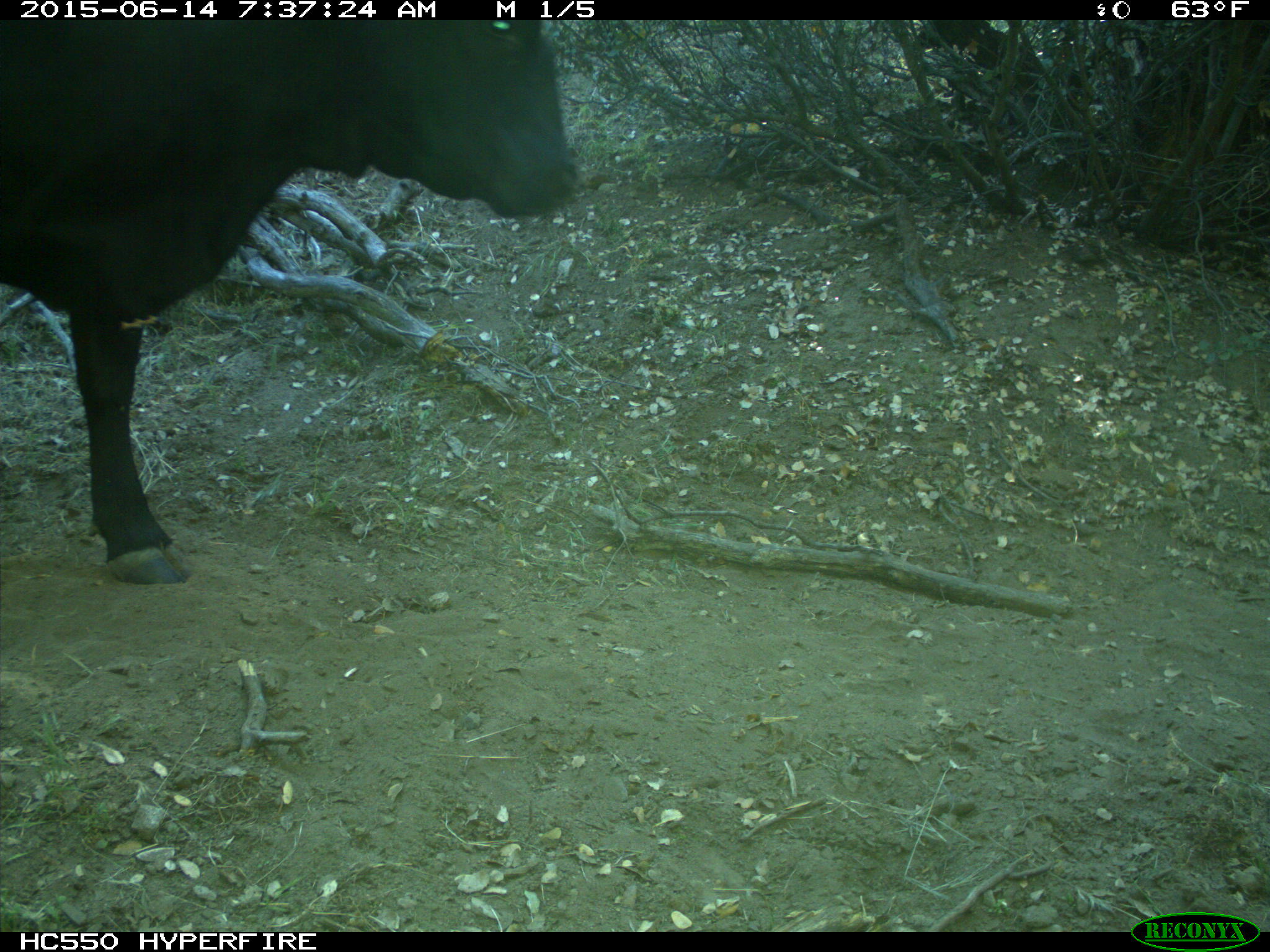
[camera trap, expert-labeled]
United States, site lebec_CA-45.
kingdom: Animalia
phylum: Chordata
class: Mammalia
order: Artiodactyla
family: Bovidae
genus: Bos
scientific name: Bos taurus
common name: domestic cow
Bos taurus (domestic cow).